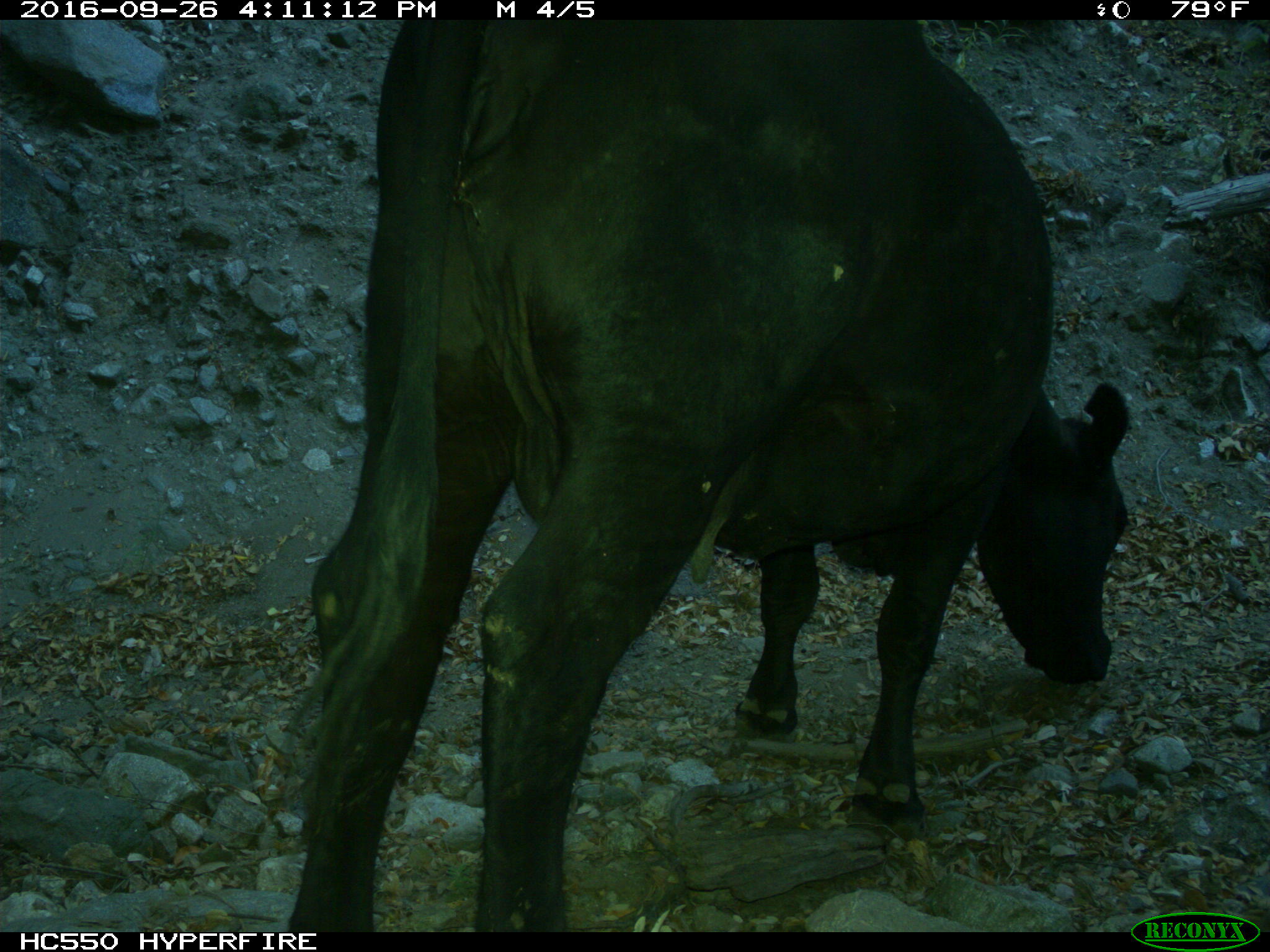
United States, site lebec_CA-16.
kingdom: Animalia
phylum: Chordata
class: Mammalia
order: Artiodactyla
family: Bovidae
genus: Bos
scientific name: Bos taurus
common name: domestic cow